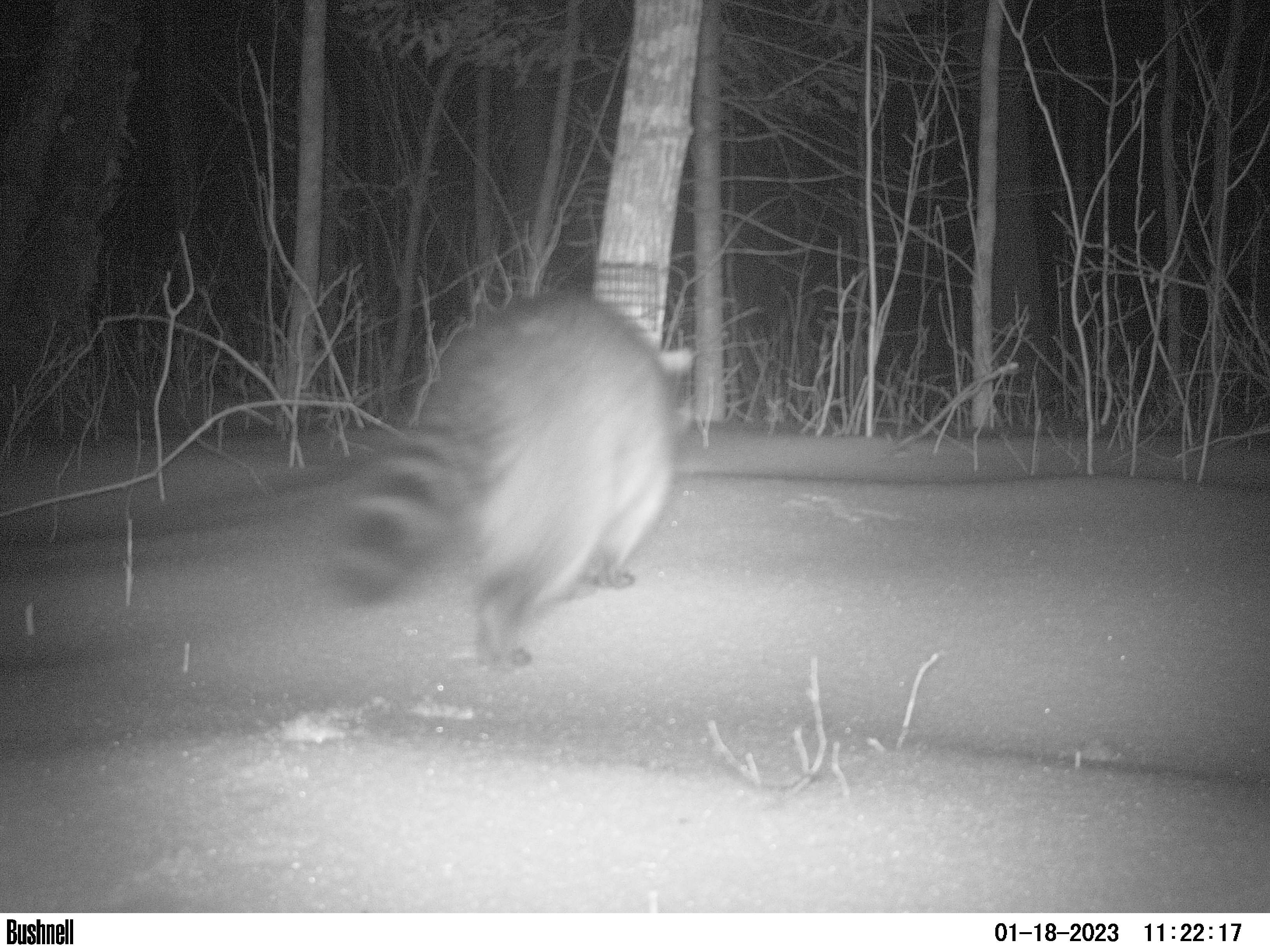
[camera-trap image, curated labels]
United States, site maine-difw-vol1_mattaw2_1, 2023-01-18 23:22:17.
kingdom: Animalia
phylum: Chordata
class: Mammalia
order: Carnivora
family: Procyonidae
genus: Procyon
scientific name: Procyon lotor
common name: raccoon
Raccoon (Procyon lotor).